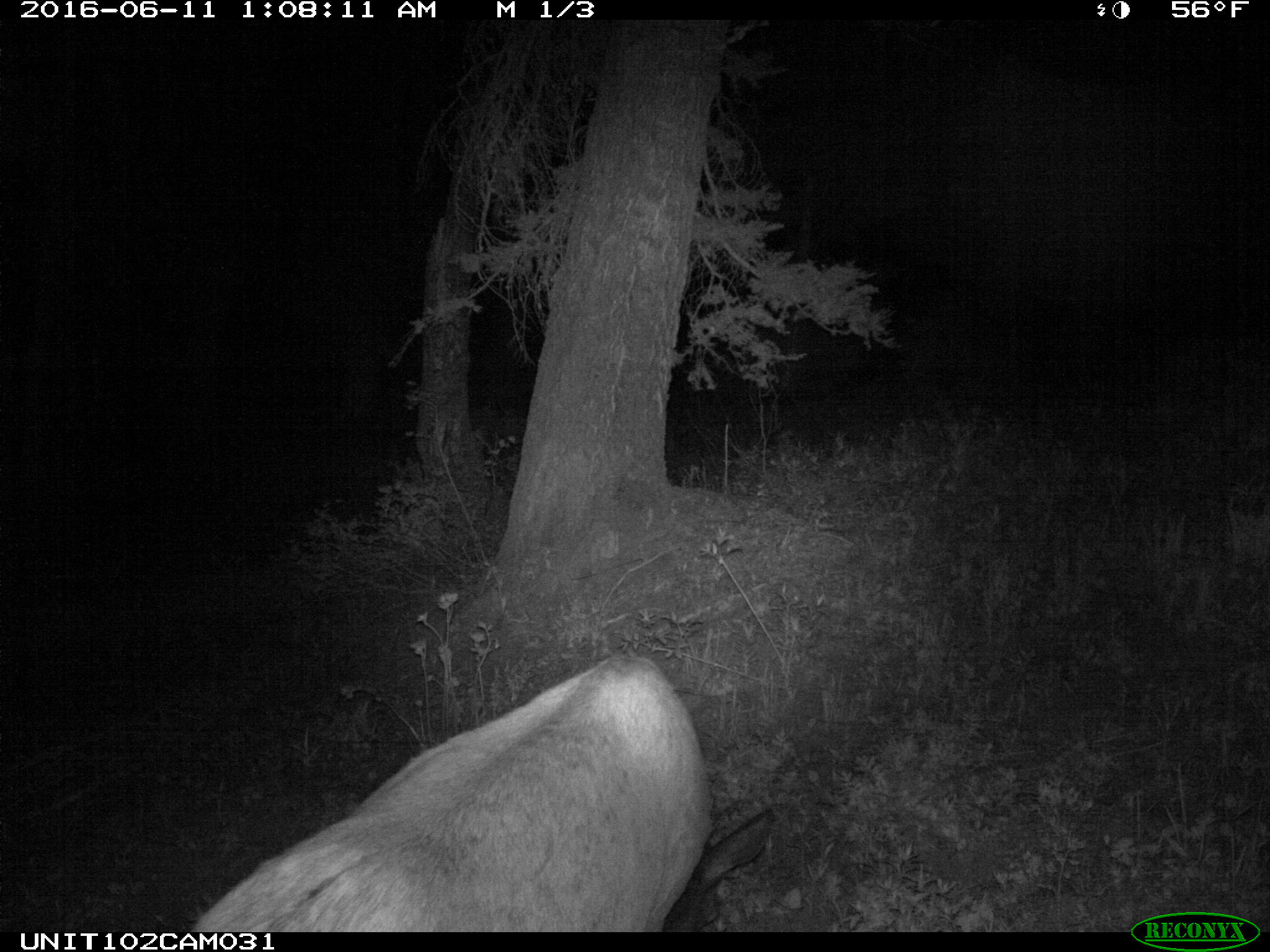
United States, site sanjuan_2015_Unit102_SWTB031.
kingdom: Animalia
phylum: Chordata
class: Mammalia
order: Artiodactyla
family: Cervidae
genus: Cervus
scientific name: Cervus elaphus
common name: red deer